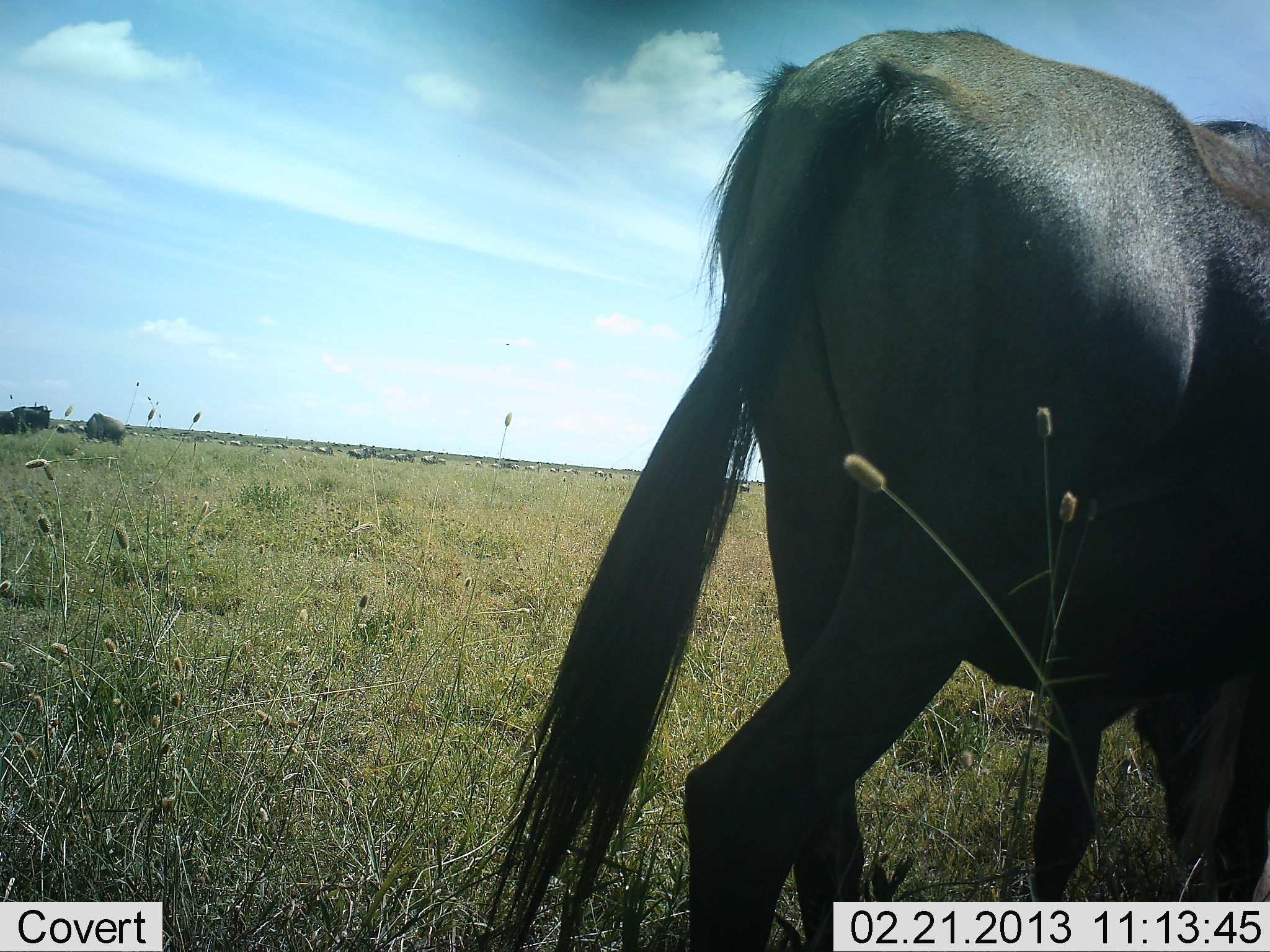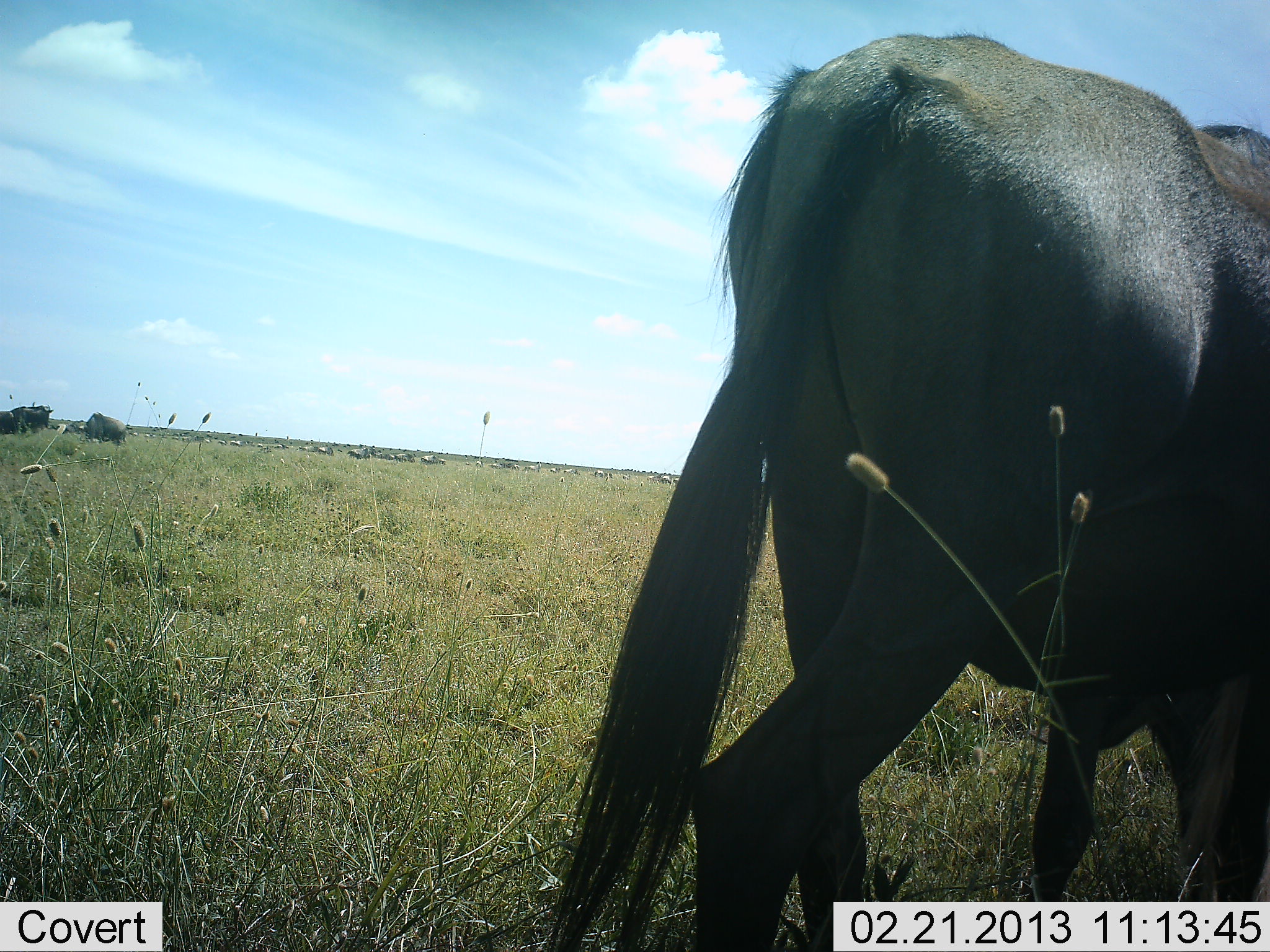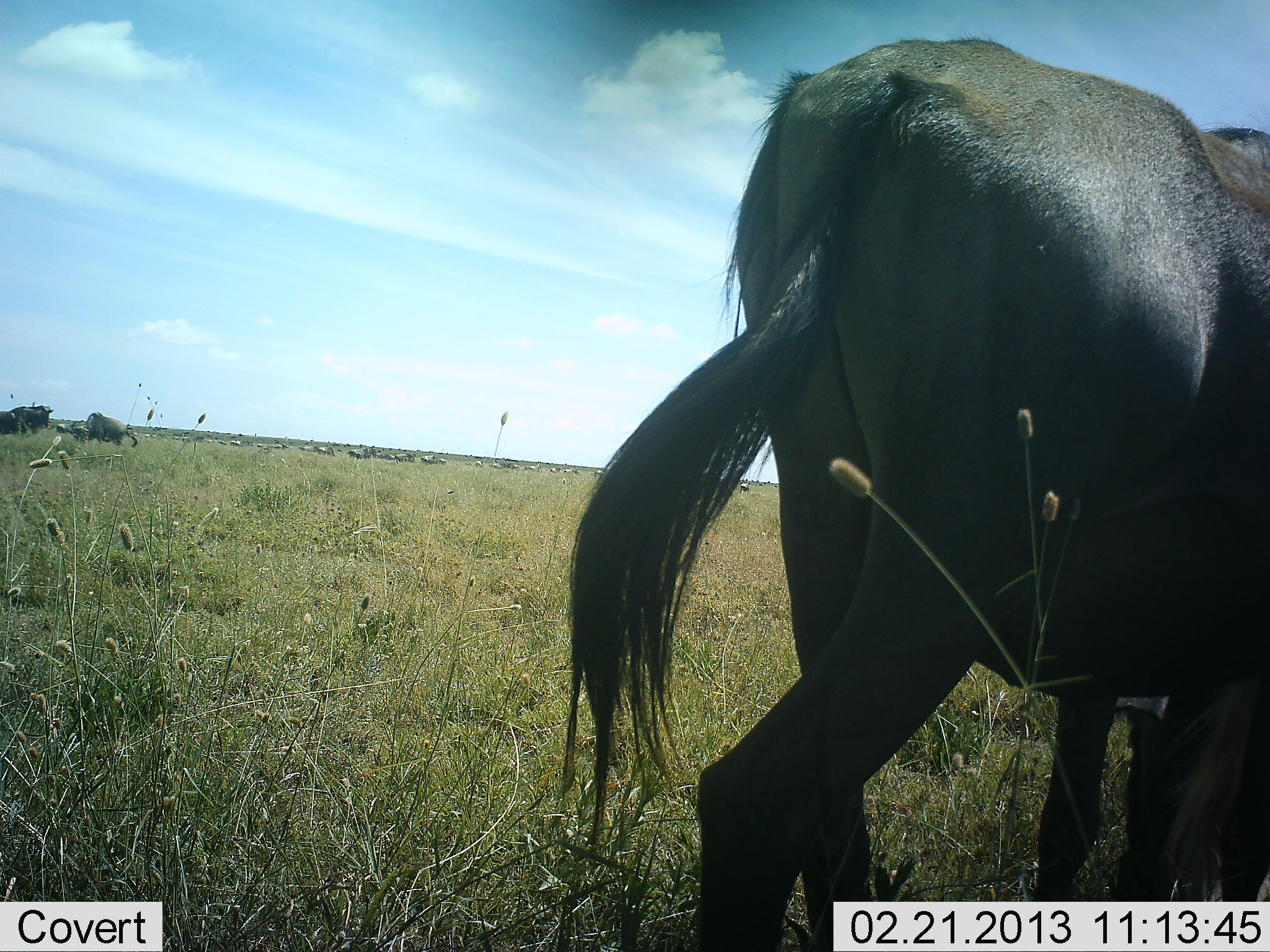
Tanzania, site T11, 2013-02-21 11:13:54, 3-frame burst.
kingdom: Animalia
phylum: Chordata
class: Mammalia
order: Artiodactyla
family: Bovidae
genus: Connochaetes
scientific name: Connochaetes taurinus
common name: blue wildebeest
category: wildebeest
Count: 3.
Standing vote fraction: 70%.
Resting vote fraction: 9%.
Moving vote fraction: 21%.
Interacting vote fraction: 6%.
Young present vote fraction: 0%.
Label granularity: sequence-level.